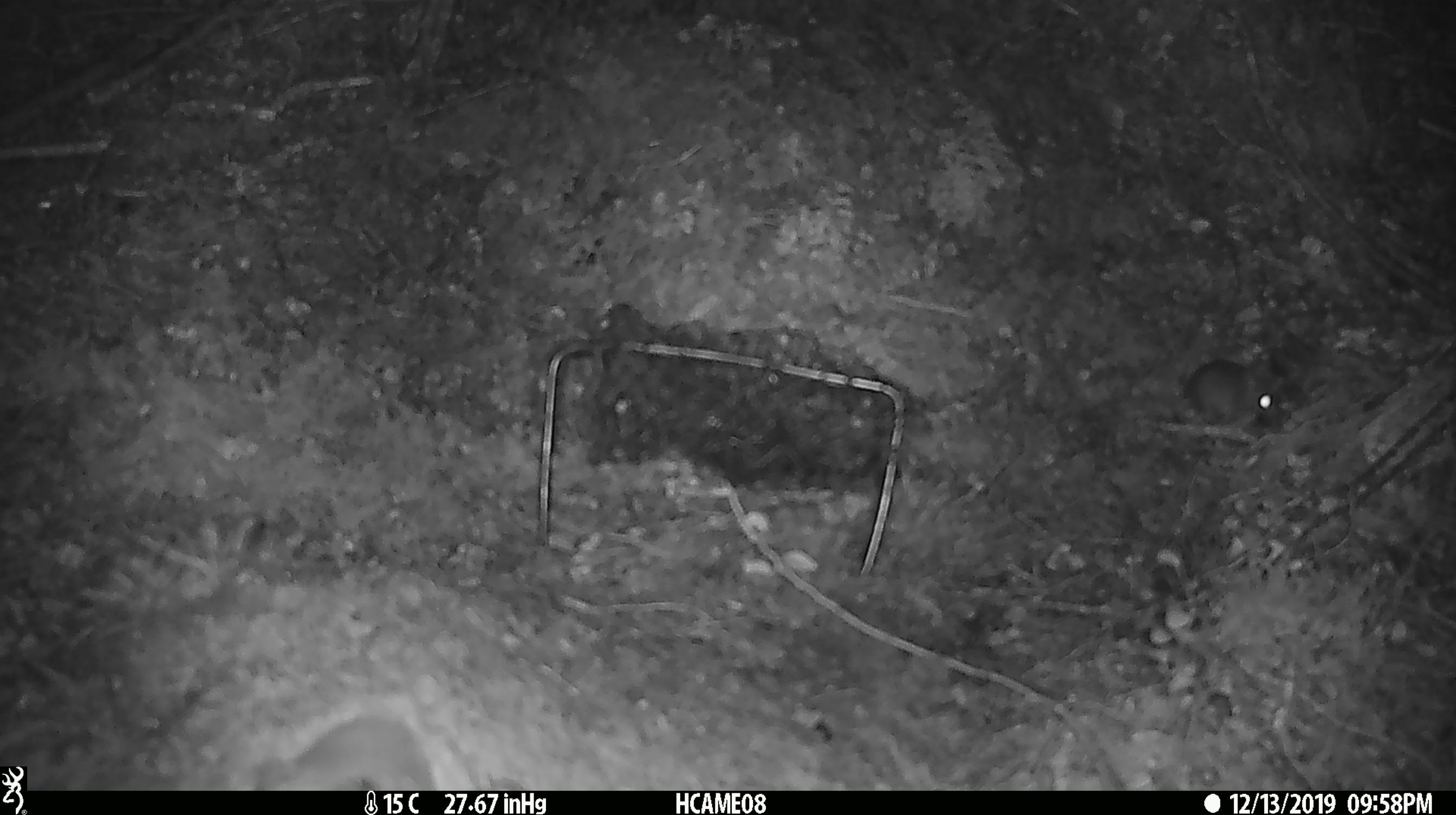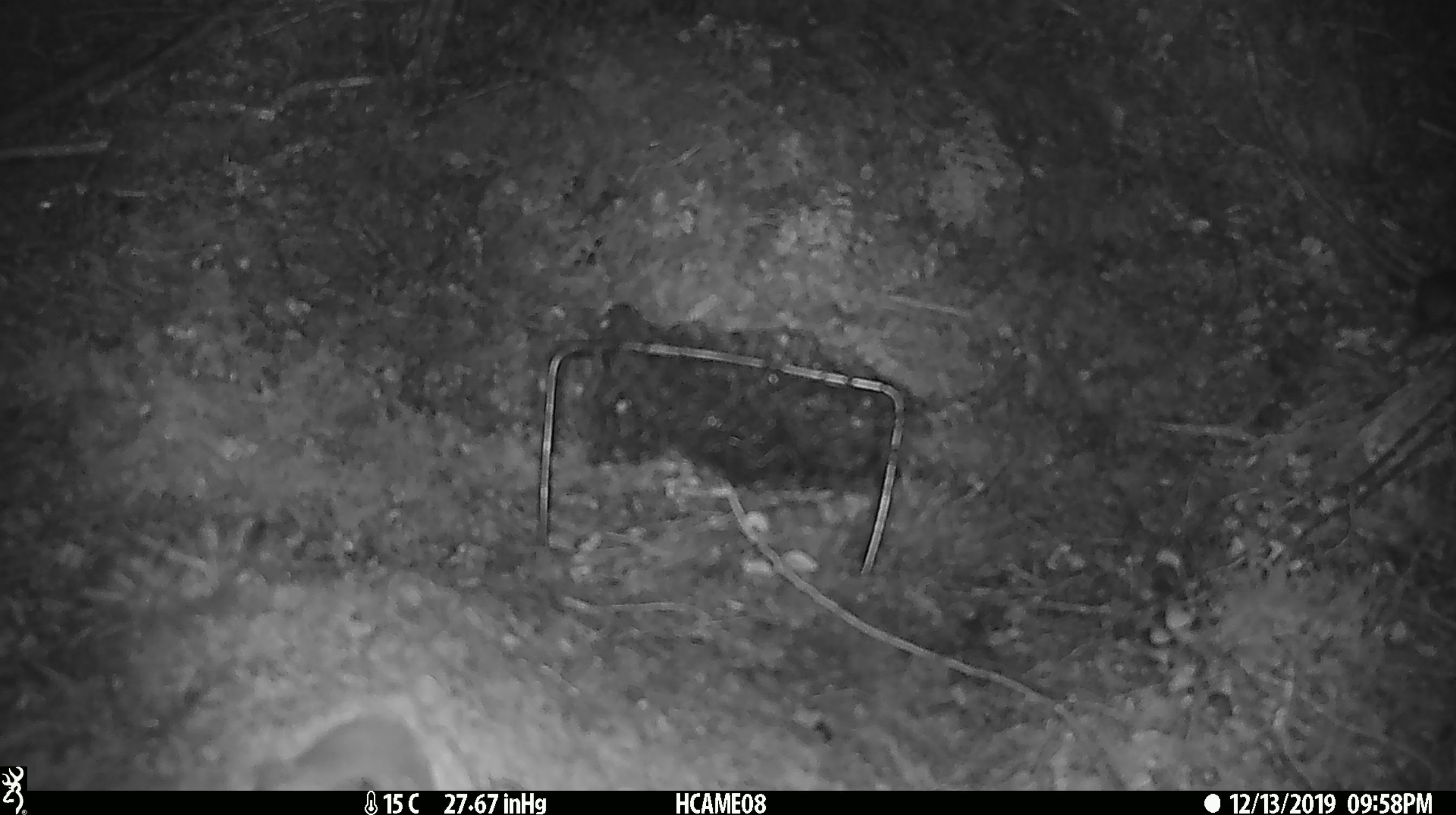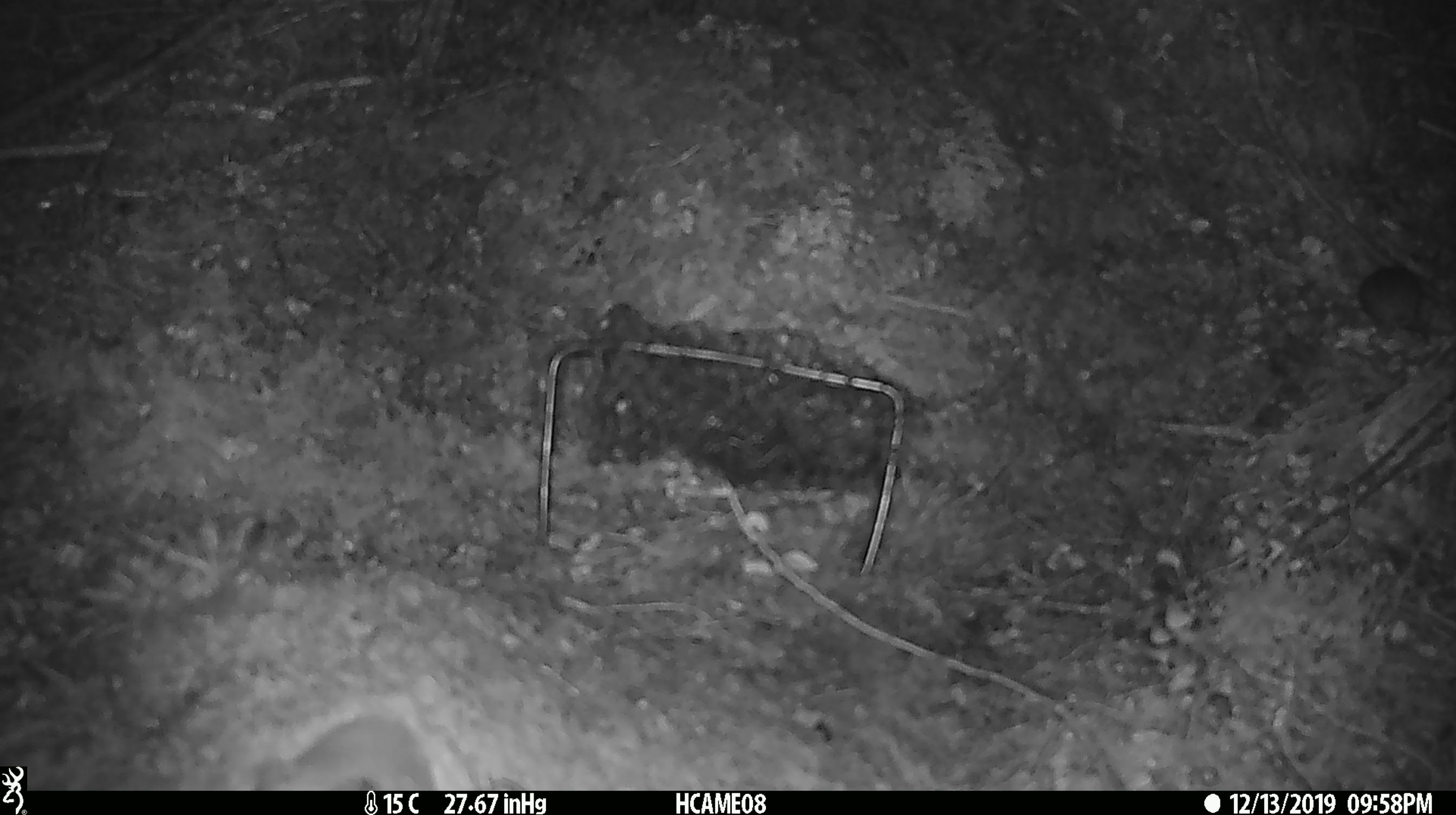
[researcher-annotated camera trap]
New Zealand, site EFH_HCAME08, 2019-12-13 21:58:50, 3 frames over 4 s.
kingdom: Animalia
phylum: Chordata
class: Mammalia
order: Rodentia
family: Muridae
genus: Mus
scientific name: Mus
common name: mouse